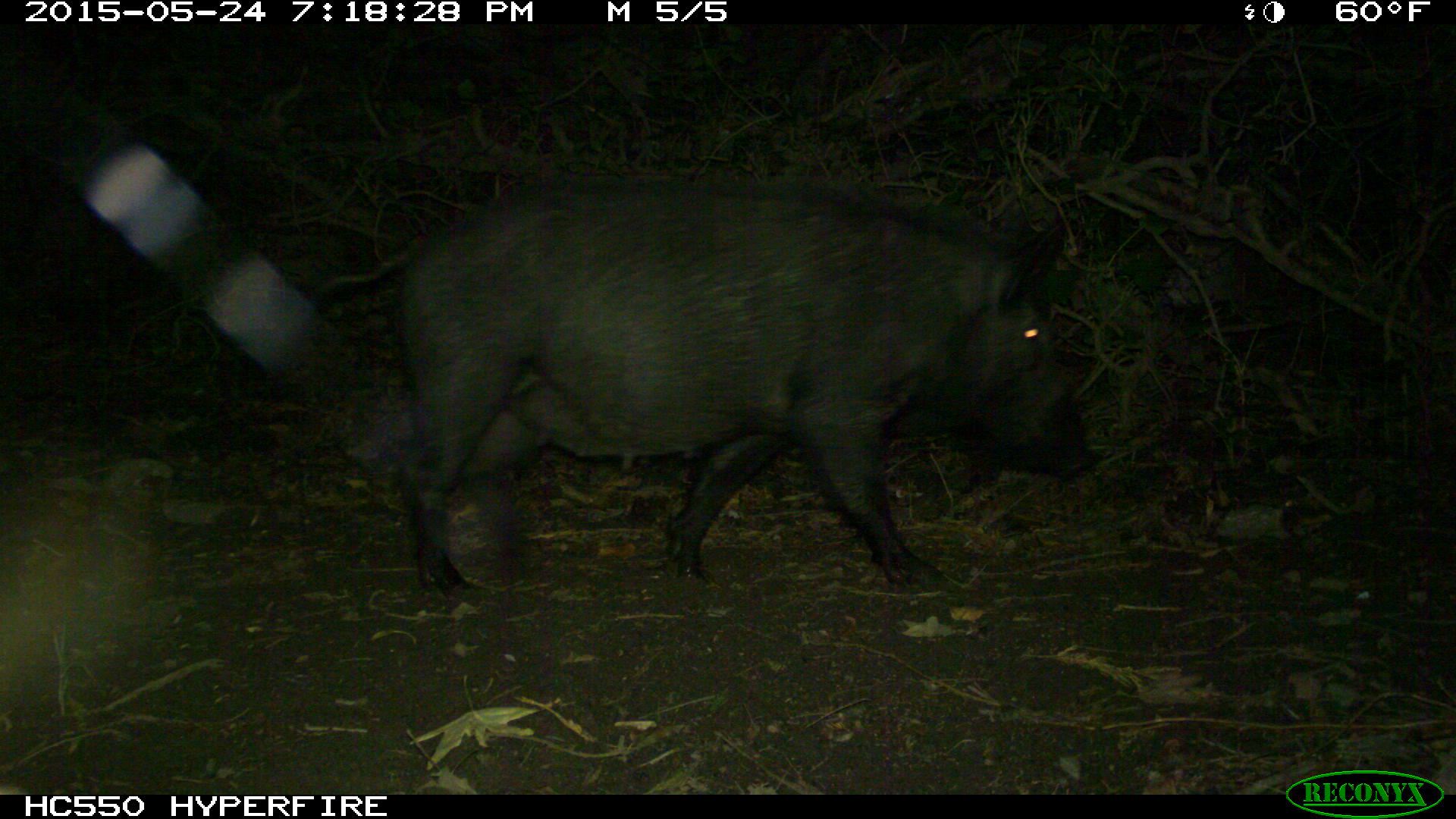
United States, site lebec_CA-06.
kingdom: Animalia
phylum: Chordata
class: Mammalia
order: Artiodactyla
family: Suidae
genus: Sus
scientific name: Sus scrofa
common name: wild boar